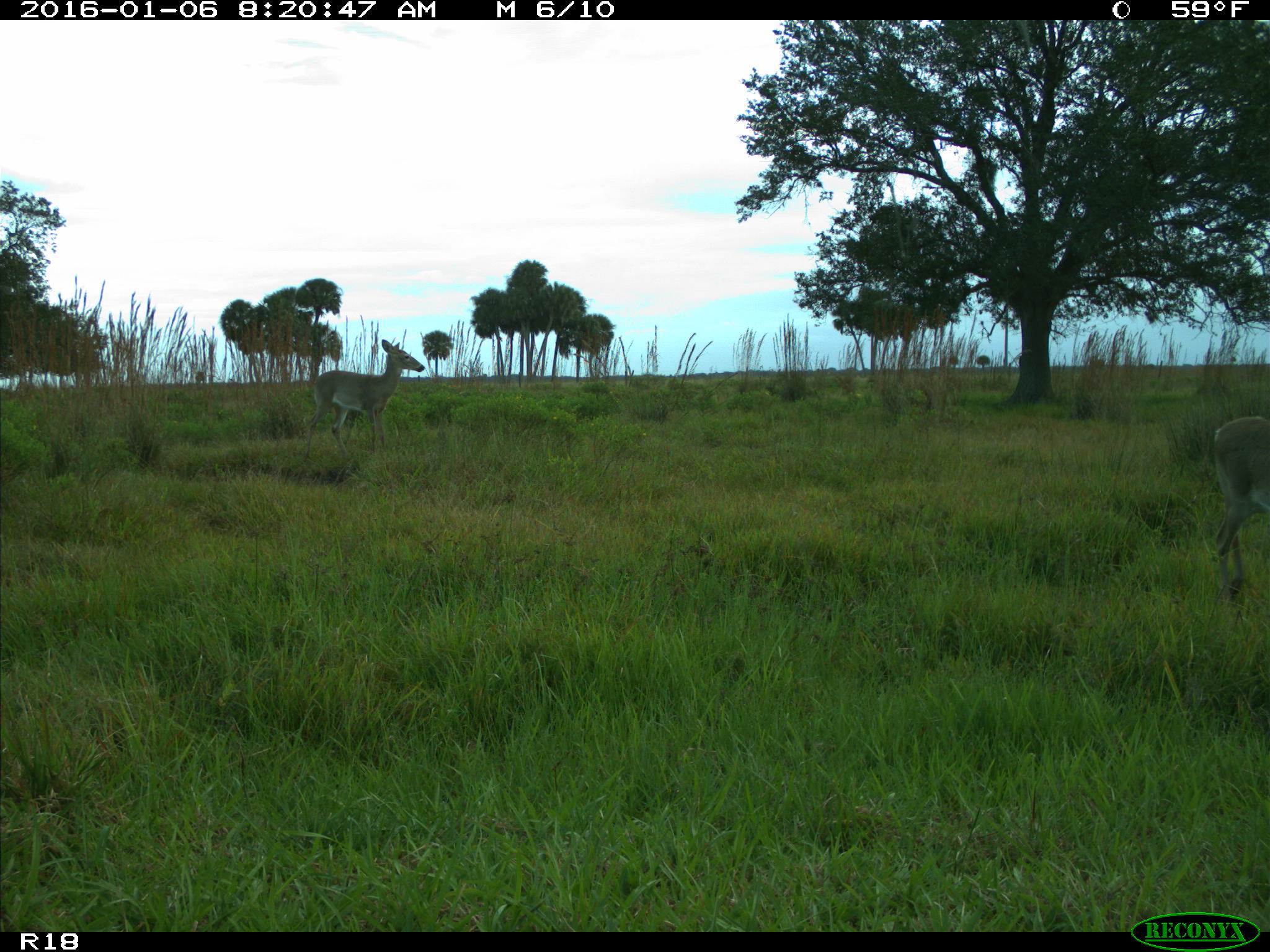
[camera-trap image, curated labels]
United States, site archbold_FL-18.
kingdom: Animalia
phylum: Chordata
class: Mammalia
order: Artiodactyla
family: Cervidae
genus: Odocoileus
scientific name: Odocoileus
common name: deer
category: unidentified deer